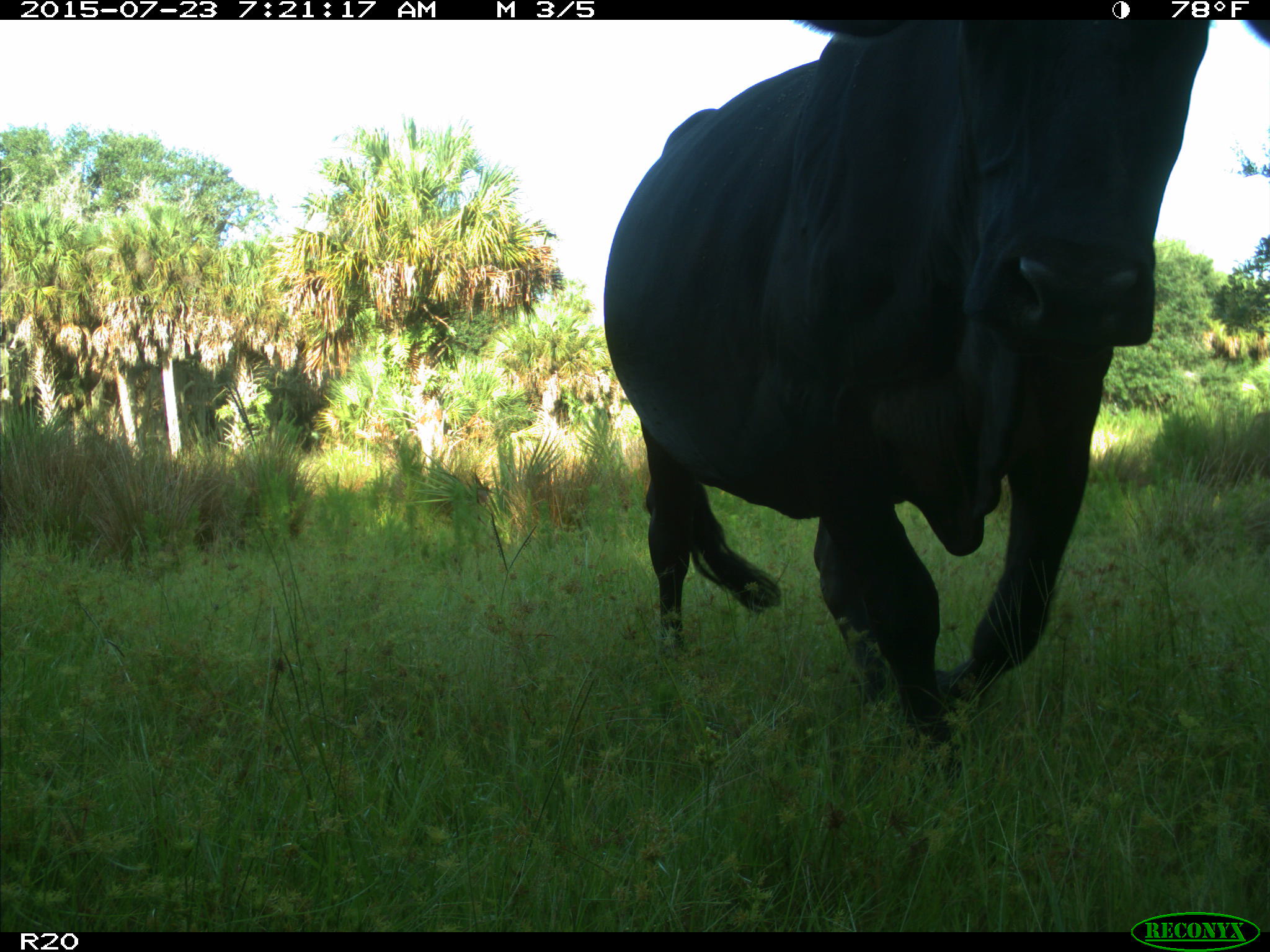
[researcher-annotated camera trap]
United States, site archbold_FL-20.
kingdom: Animalia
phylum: Chordata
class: Mammalia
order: Artiodactyla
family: Bovidae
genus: Bos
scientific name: Bos taurus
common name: domestic cow